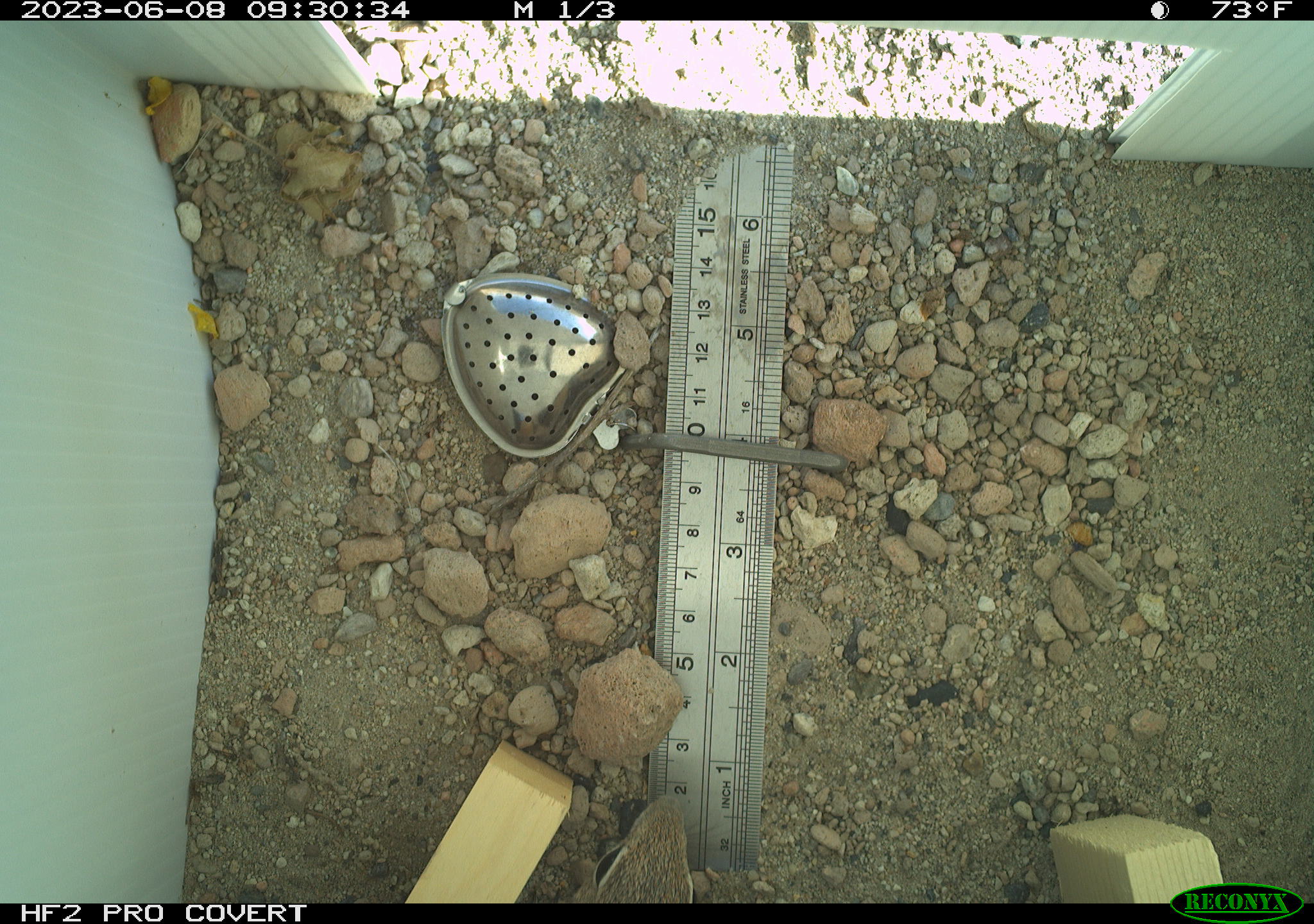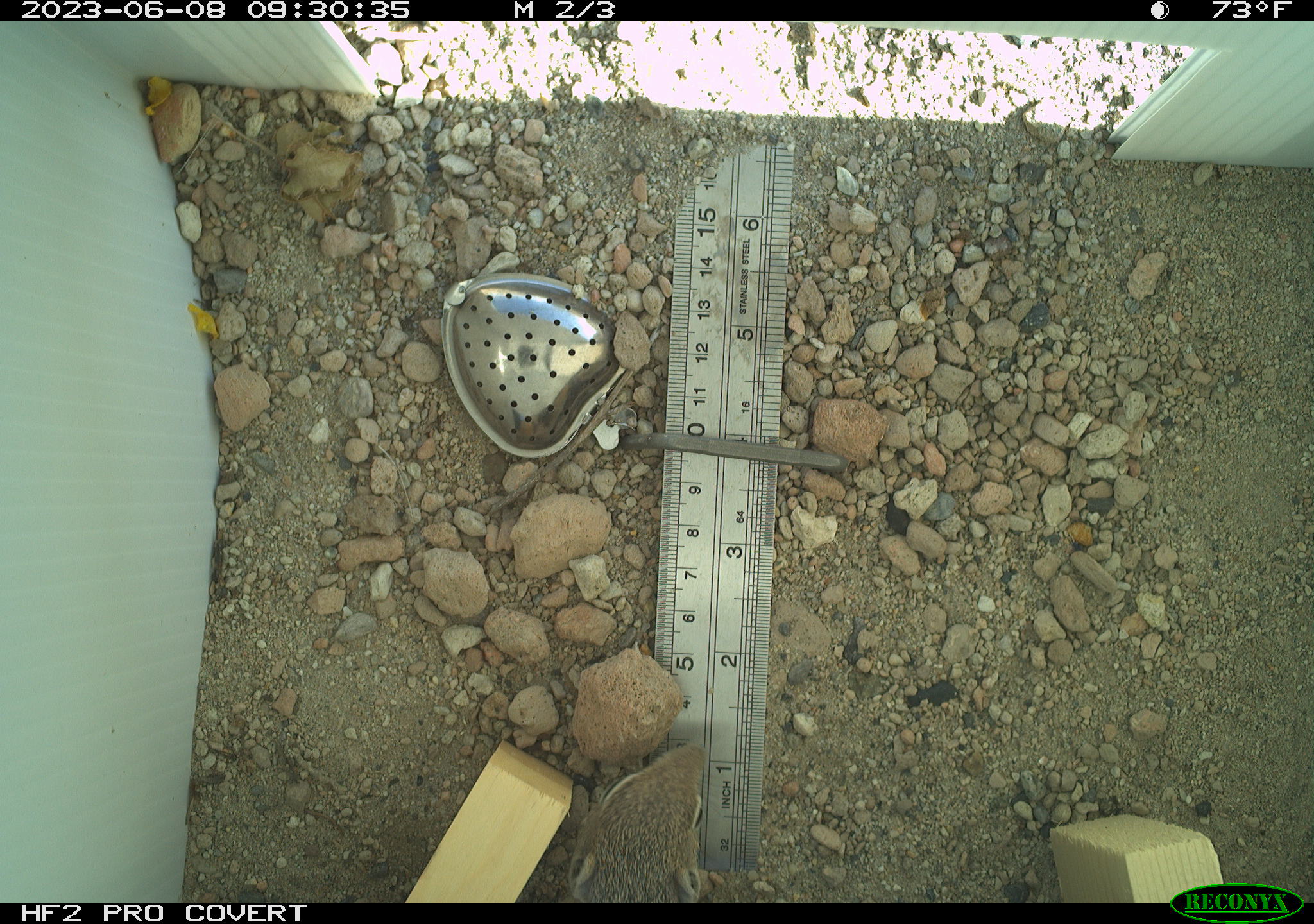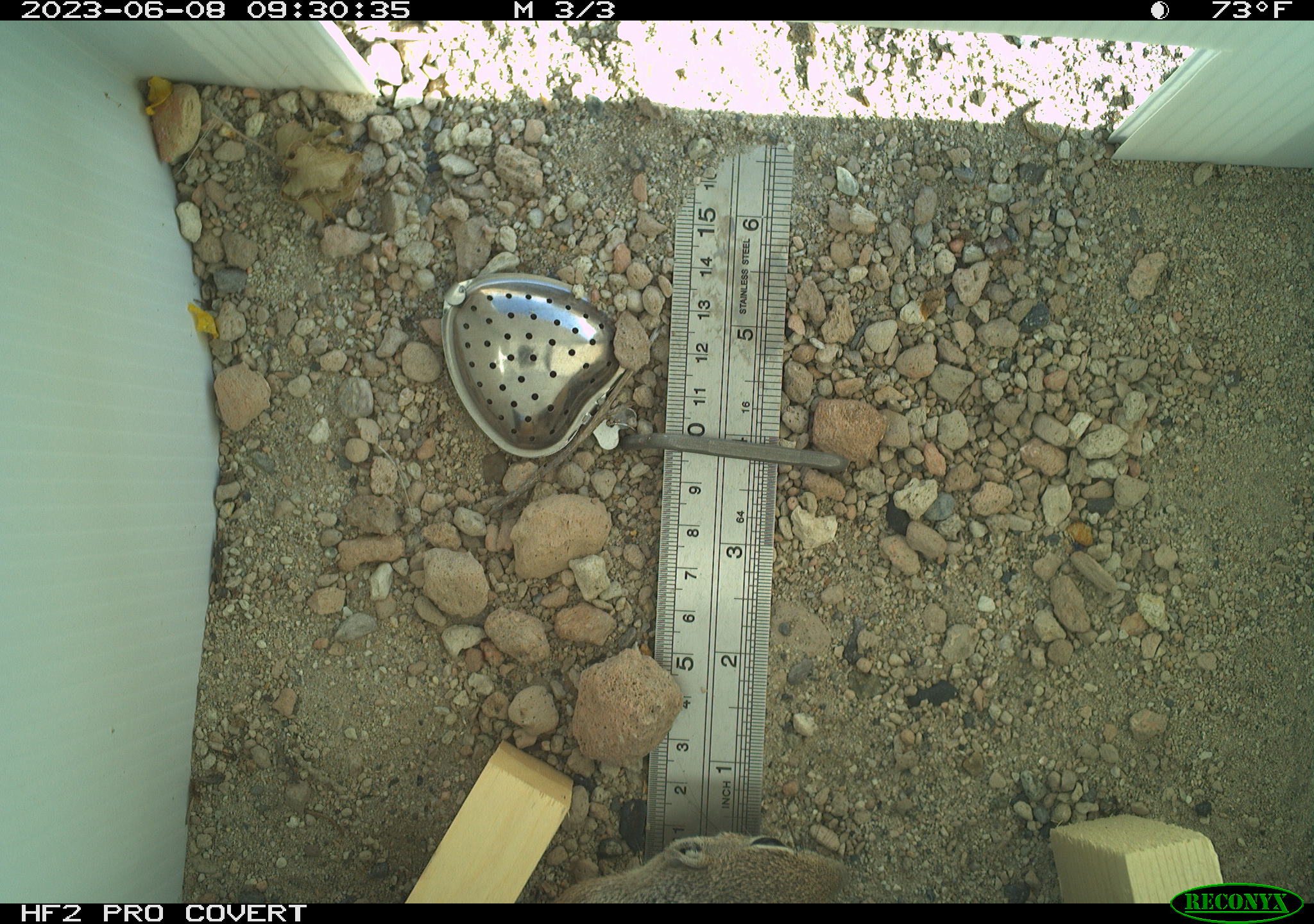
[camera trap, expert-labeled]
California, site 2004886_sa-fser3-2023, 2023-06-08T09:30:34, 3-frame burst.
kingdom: Animalia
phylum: Chordata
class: Mammalia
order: Rodentia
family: Sciuridae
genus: Ammospermophilus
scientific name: Ammospermophilus leucurus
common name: white-tailed antelope squirrel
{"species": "white-tailed antelope squirrel (Ammospermophilus leucurus)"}